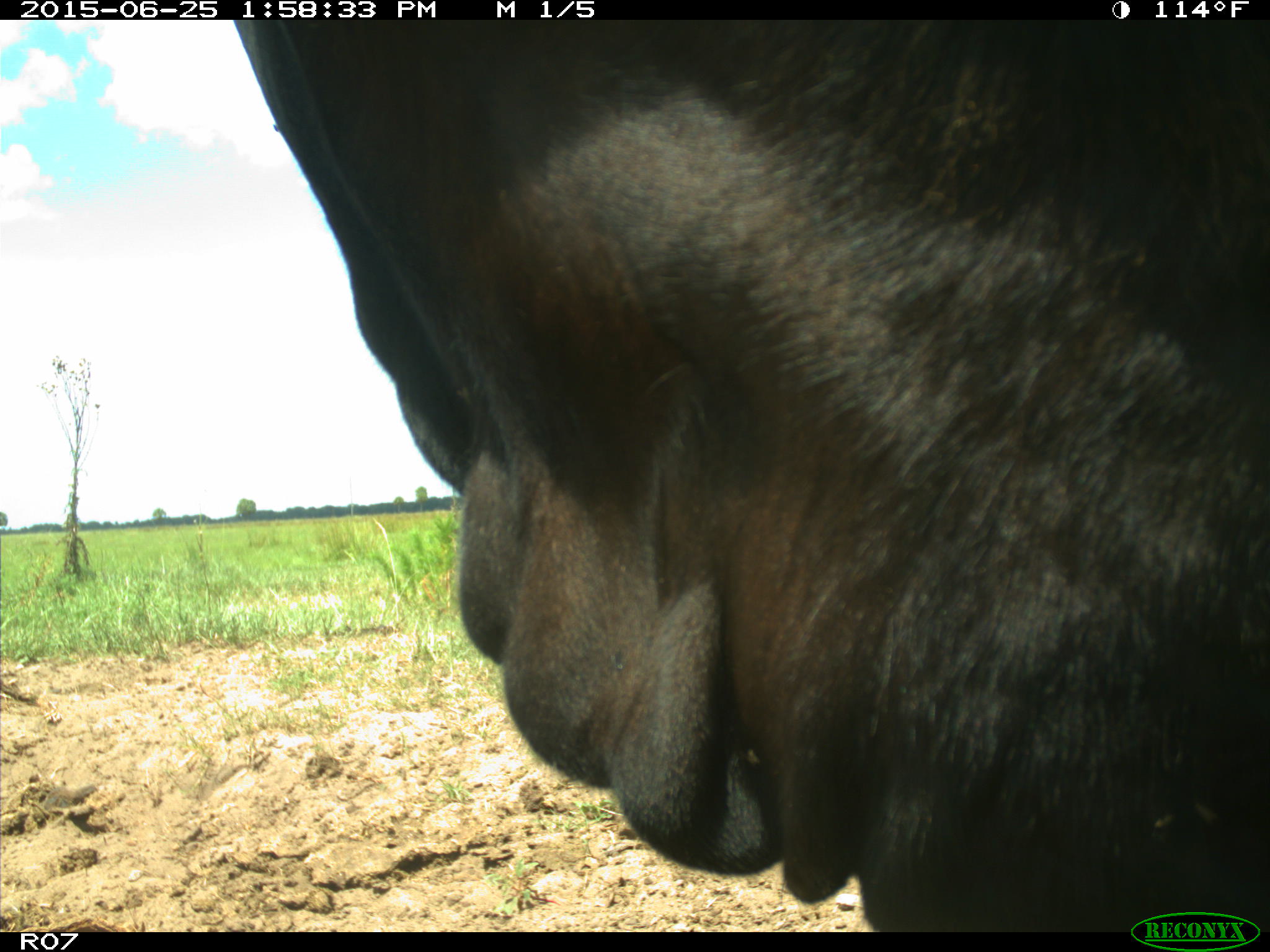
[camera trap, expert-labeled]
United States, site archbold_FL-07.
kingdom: Animalia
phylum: Chordata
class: Mammalia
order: Artiodactyla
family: Bovidae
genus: Bos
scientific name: Bos taurus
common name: domestic cow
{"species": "Bos taurus (domestic cow)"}